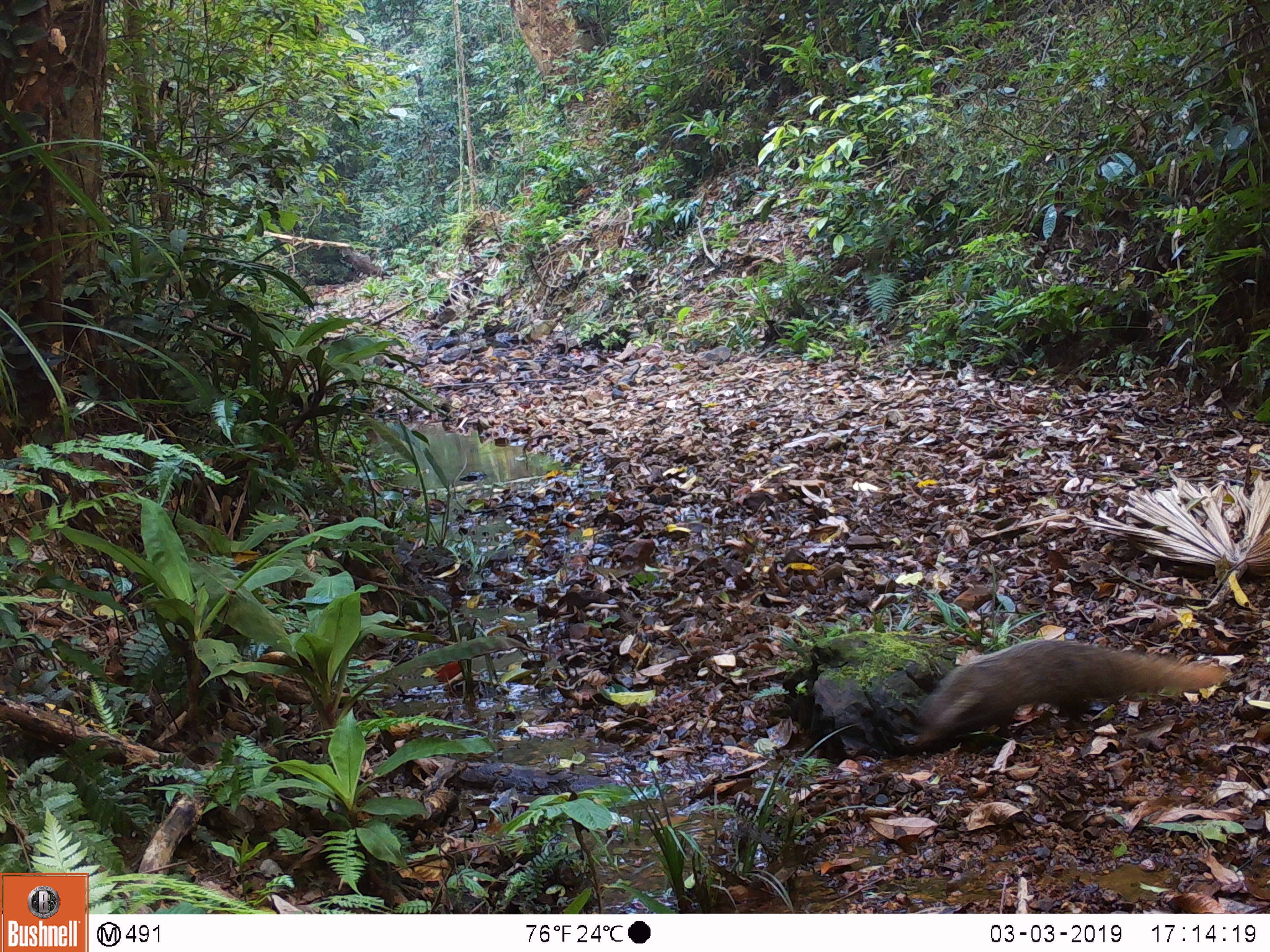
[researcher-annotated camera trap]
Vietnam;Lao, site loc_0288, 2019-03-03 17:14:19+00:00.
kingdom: Animalia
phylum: Chordata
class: Mammalia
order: Carnivora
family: Herpestidae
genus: Urva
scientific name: Urva urva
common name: crab-eating mongoose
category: crab eating mongoose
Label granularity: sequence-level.